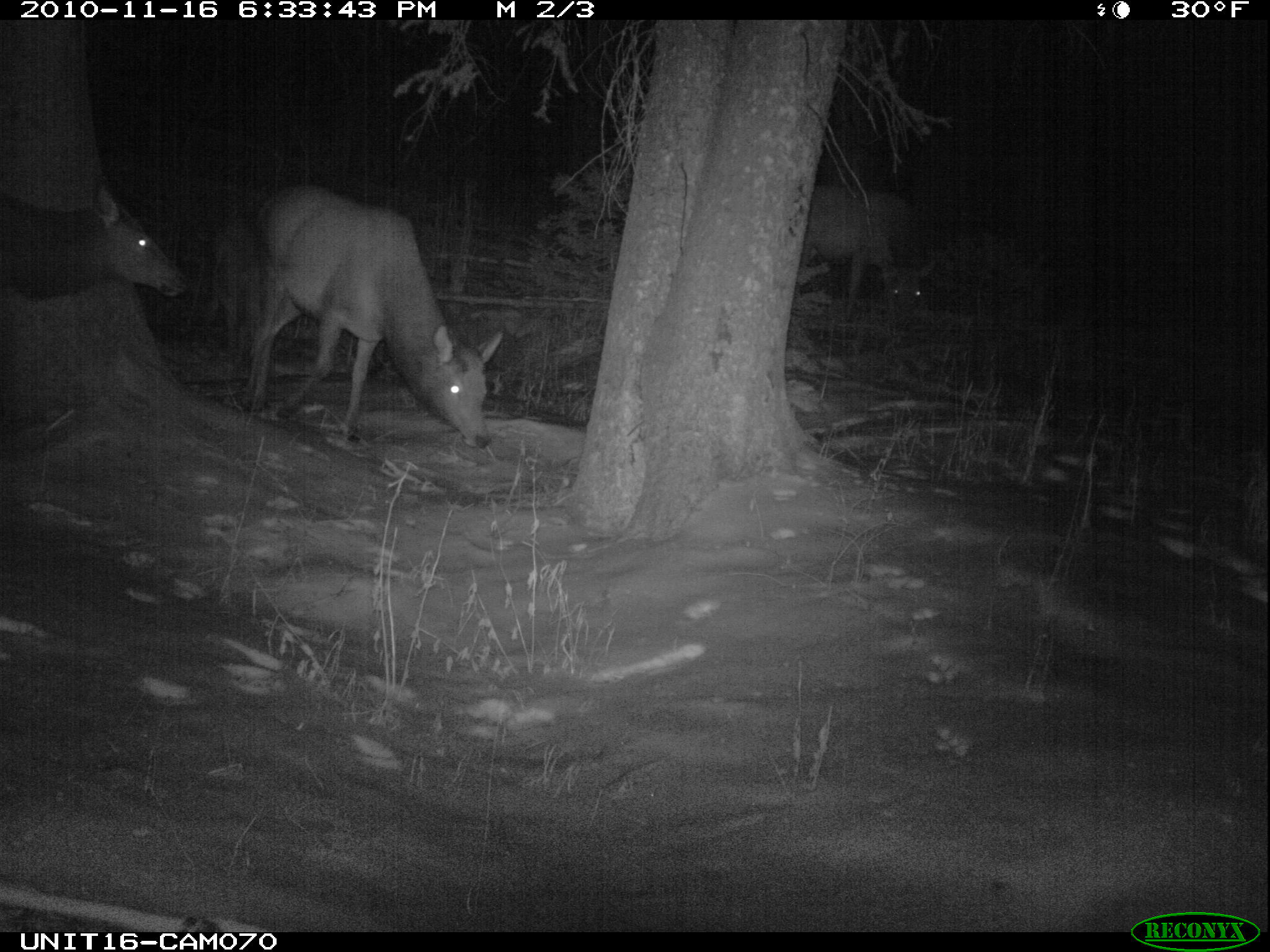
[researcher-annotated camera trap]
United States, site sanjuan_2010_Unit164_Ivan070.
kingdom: Animalia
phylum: Chordata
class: Mammalia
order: Artiodactyla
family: Cervidae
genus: Cervus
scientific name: Cervus elaphus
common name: red deer